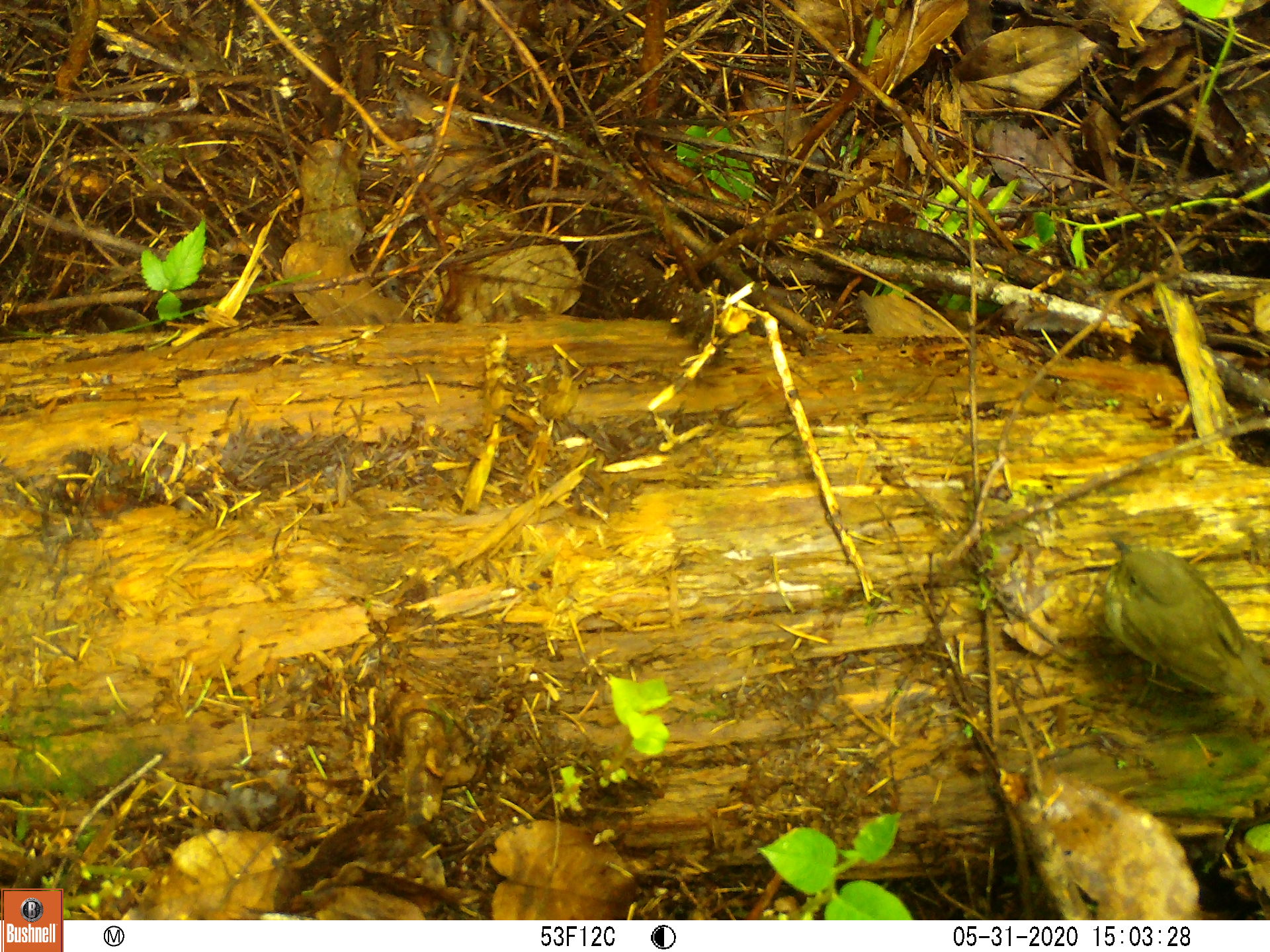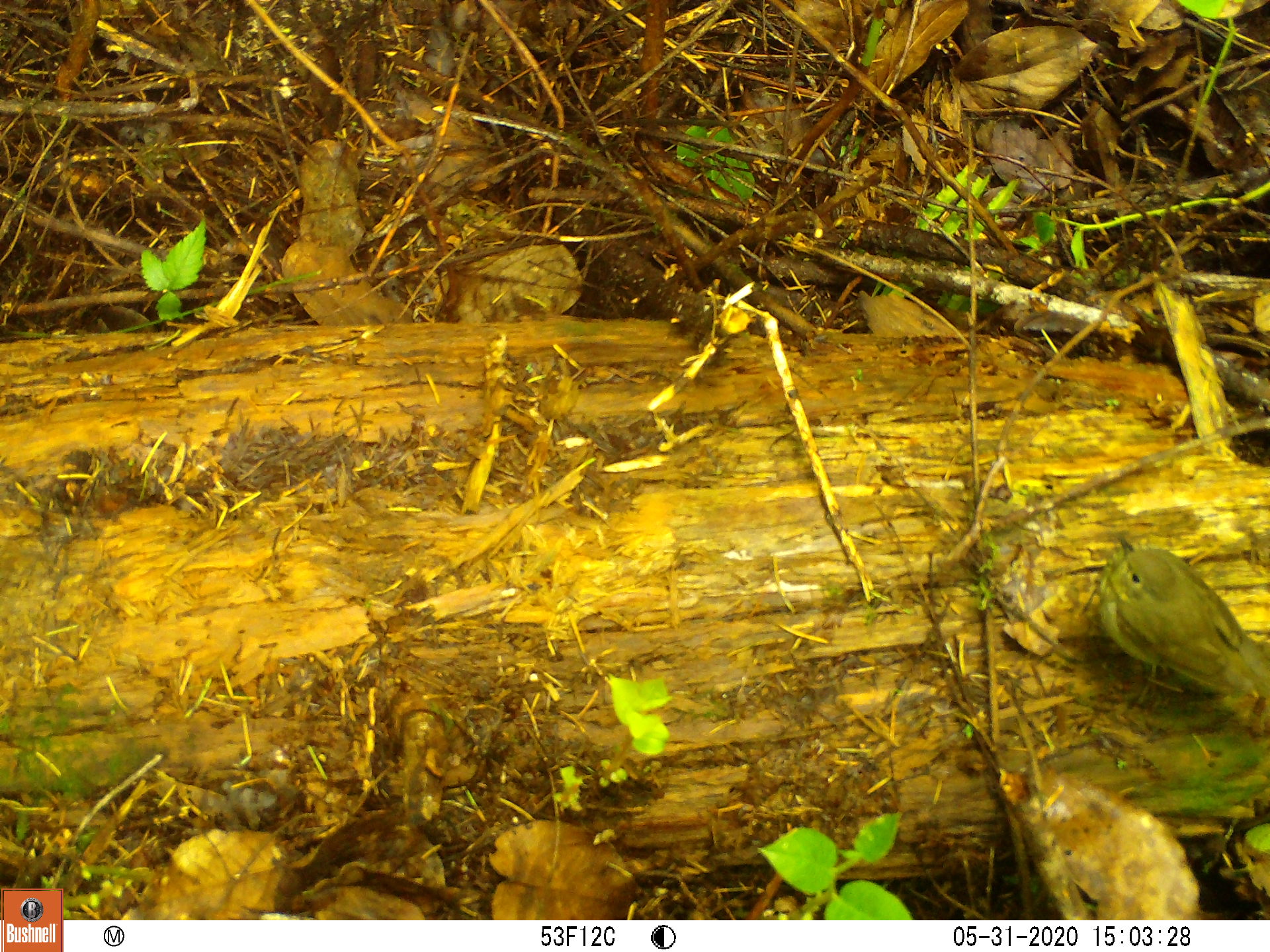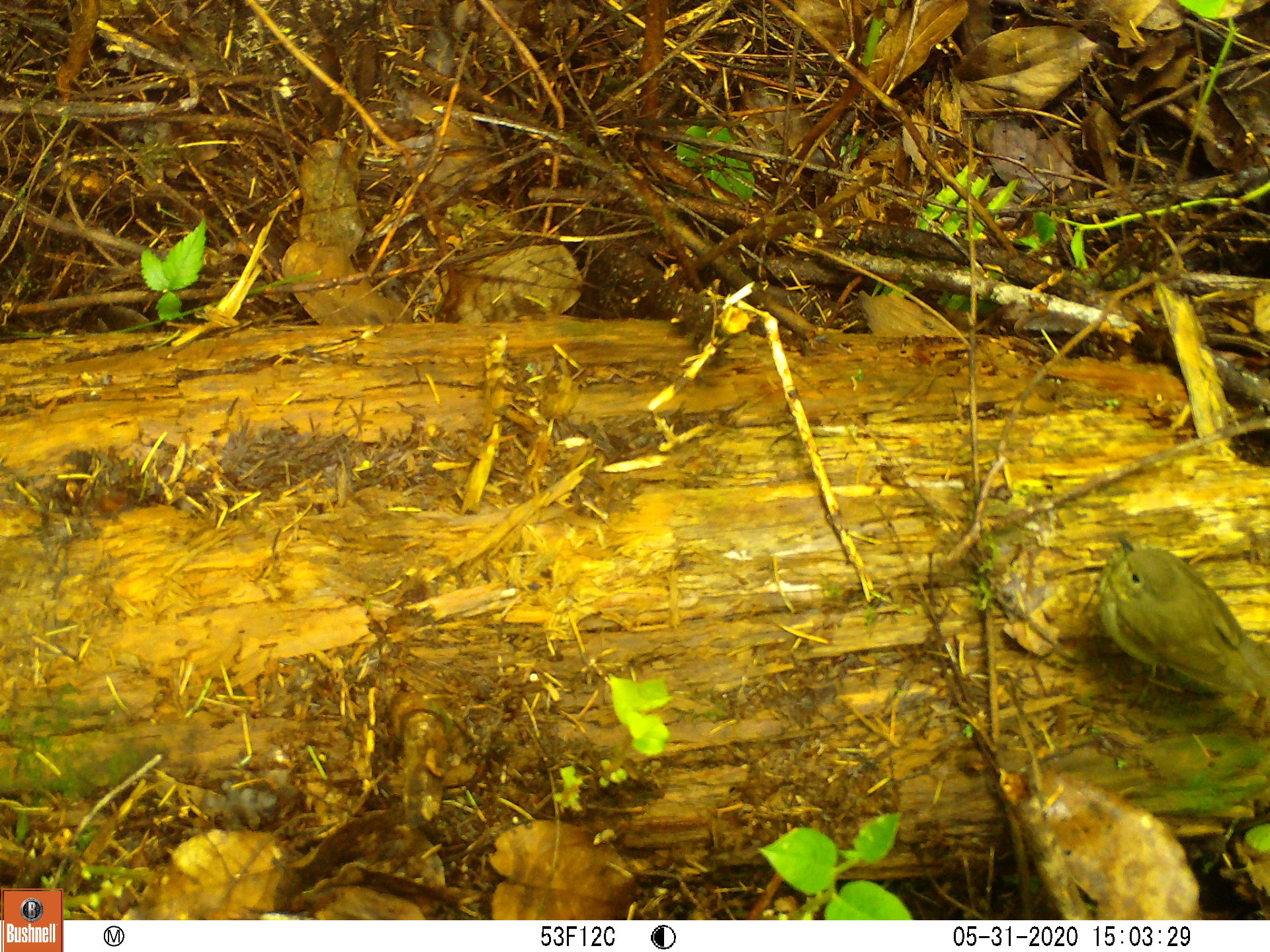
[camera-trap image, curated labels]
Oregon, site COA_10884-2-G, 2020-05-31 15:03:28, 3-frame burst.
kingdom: Animalia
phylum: Chordata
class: Aves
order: Passeriformes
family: Turdidae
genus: Catharus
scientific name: Catharus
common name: brown thrushes and nightingale-thrushes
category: catharus species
Catharus species (brown thrushes and nightingale-thrushes) (Catharus).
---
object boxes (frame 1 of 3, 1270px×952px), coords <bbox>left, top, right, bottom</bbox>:
catharus species: <bbox>1108, 534, 1265, 720</bbox>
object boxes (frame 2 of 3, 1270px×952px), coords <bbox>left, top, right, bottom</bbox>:
catharus species: <bbox>1093, 533, 1267, 721</bbox>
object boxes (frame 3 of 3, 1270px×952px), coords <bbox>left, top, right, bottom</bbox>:
catharus species: <bbox>1098, 532, 1267, 712</bbox>